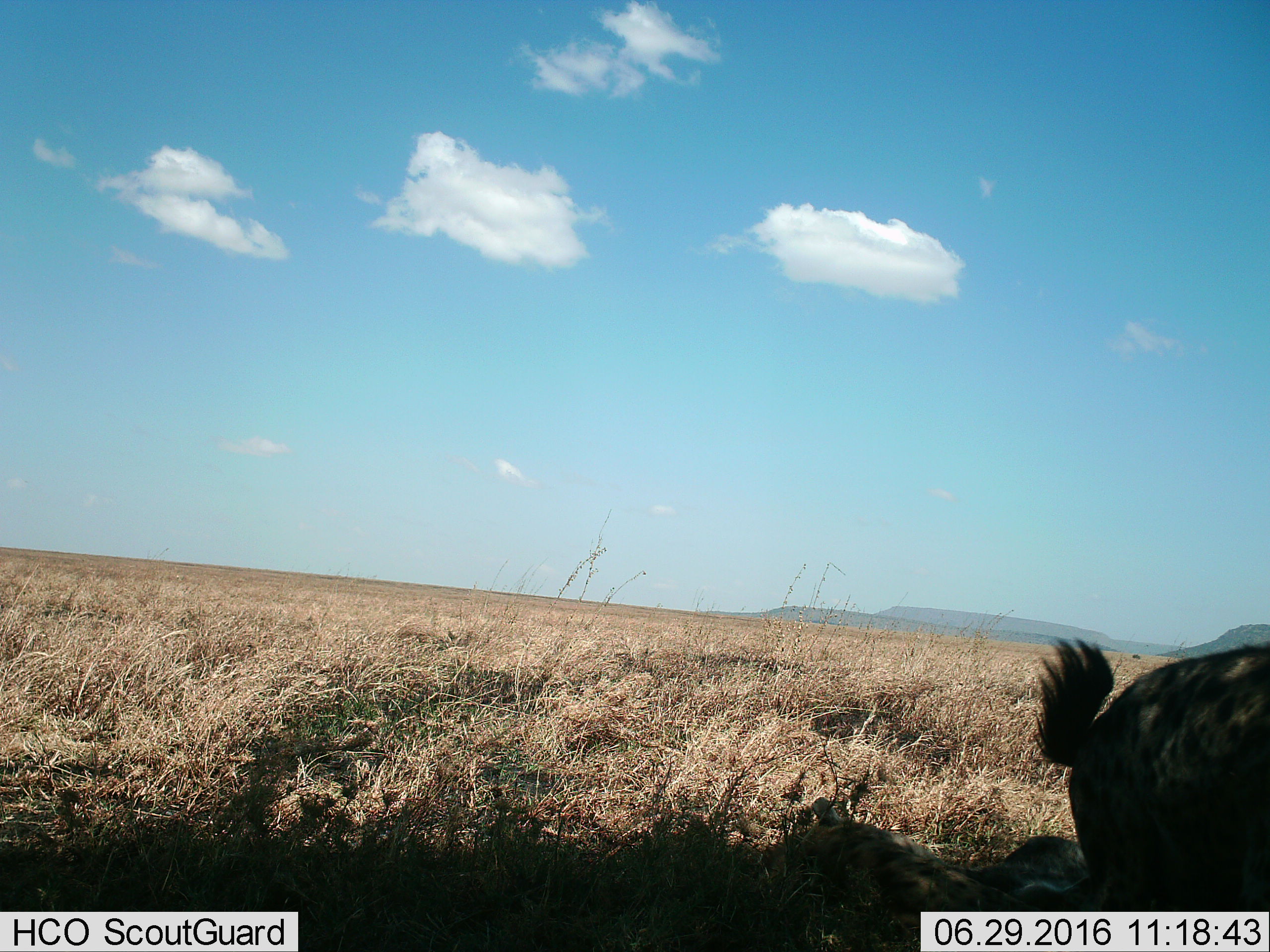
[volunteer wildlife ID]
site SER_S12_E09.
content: unidentified animal